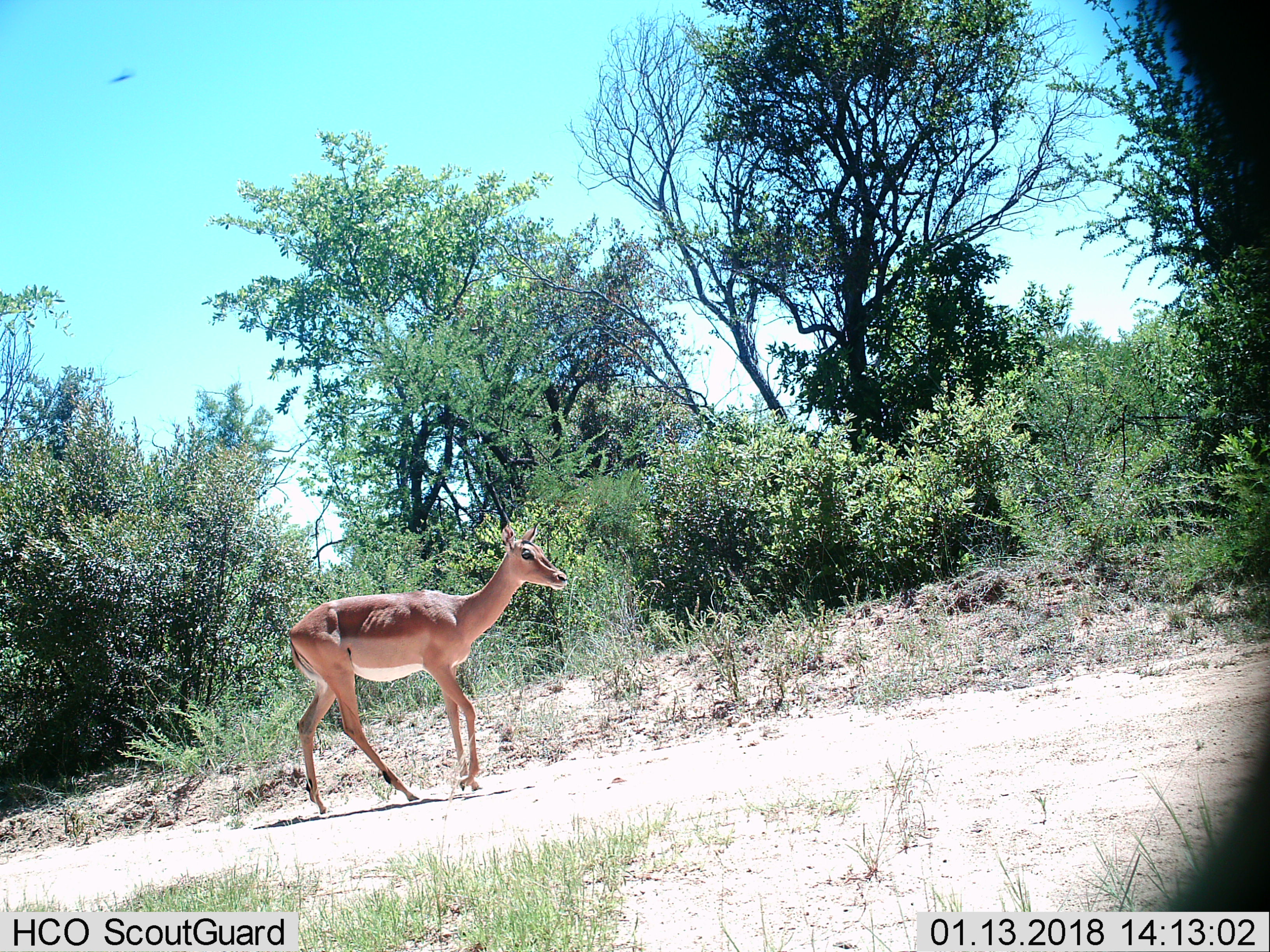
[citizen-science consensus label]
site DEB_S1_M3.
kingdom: Animalia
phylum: Chordata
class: Mammalia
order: Artiodactyla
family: Bovidae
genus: Aepyceros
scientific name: Aepyceros melampus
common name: impala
Impala (Aepyceros melampus), count 1. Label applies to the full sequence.